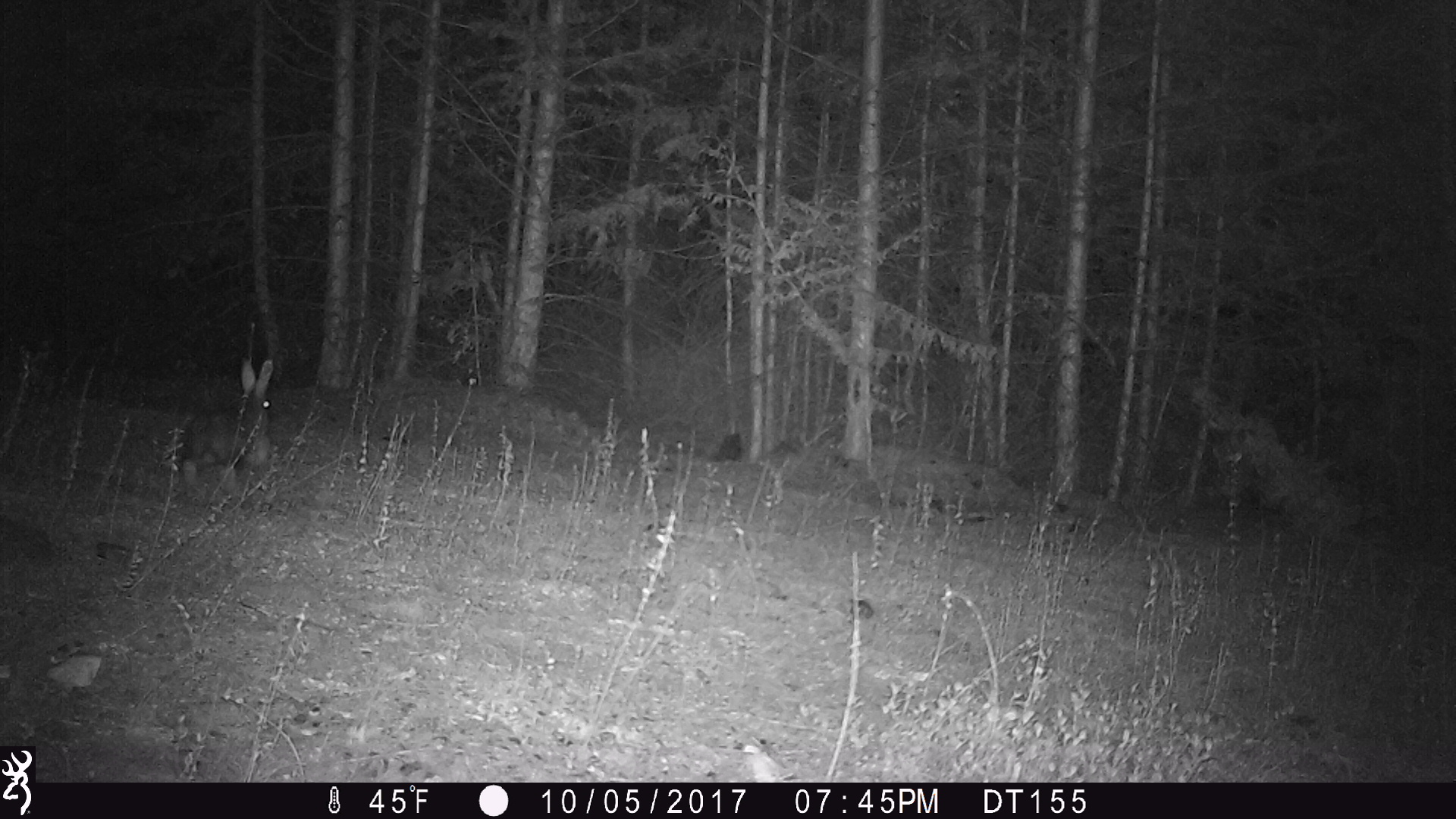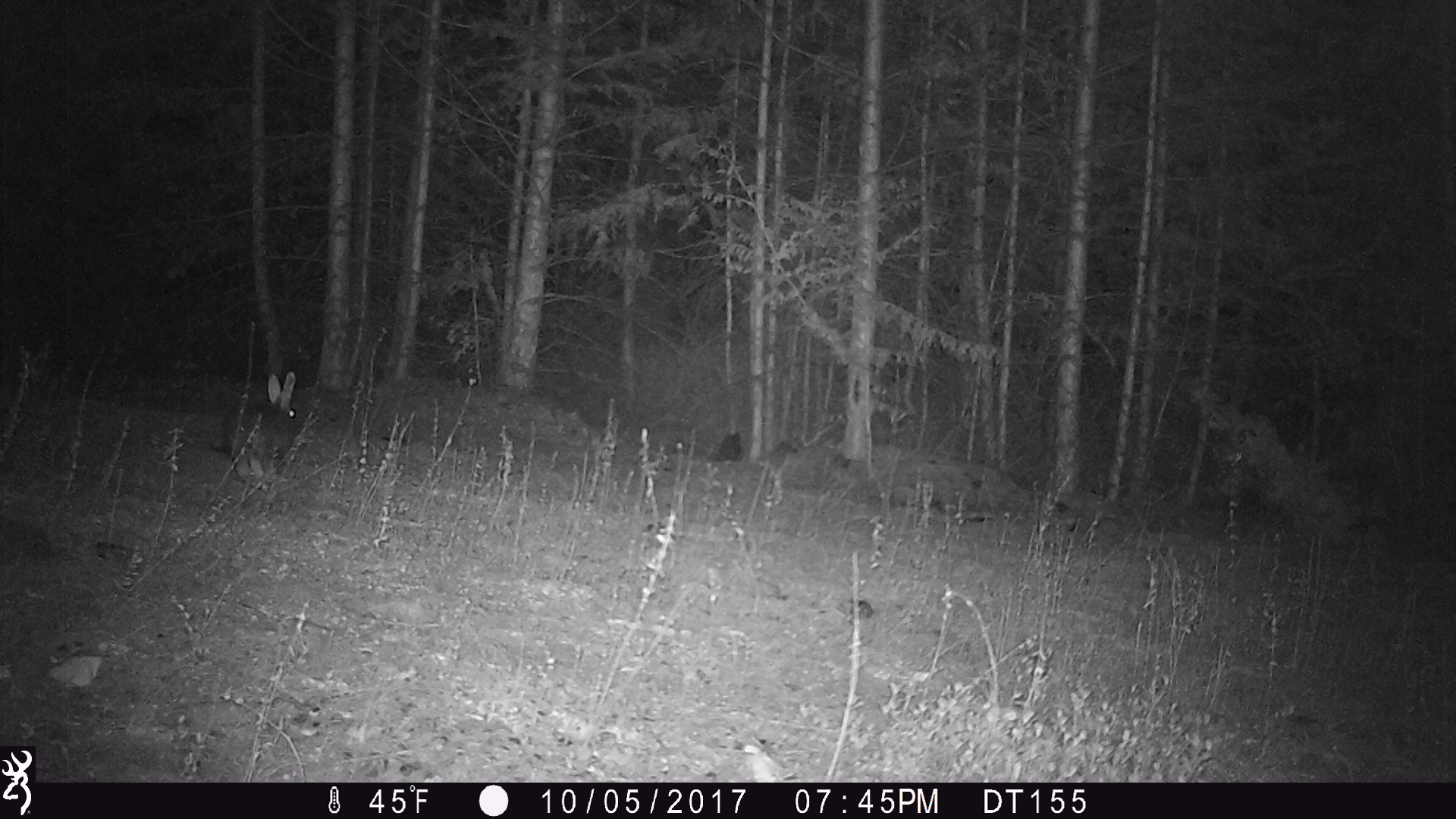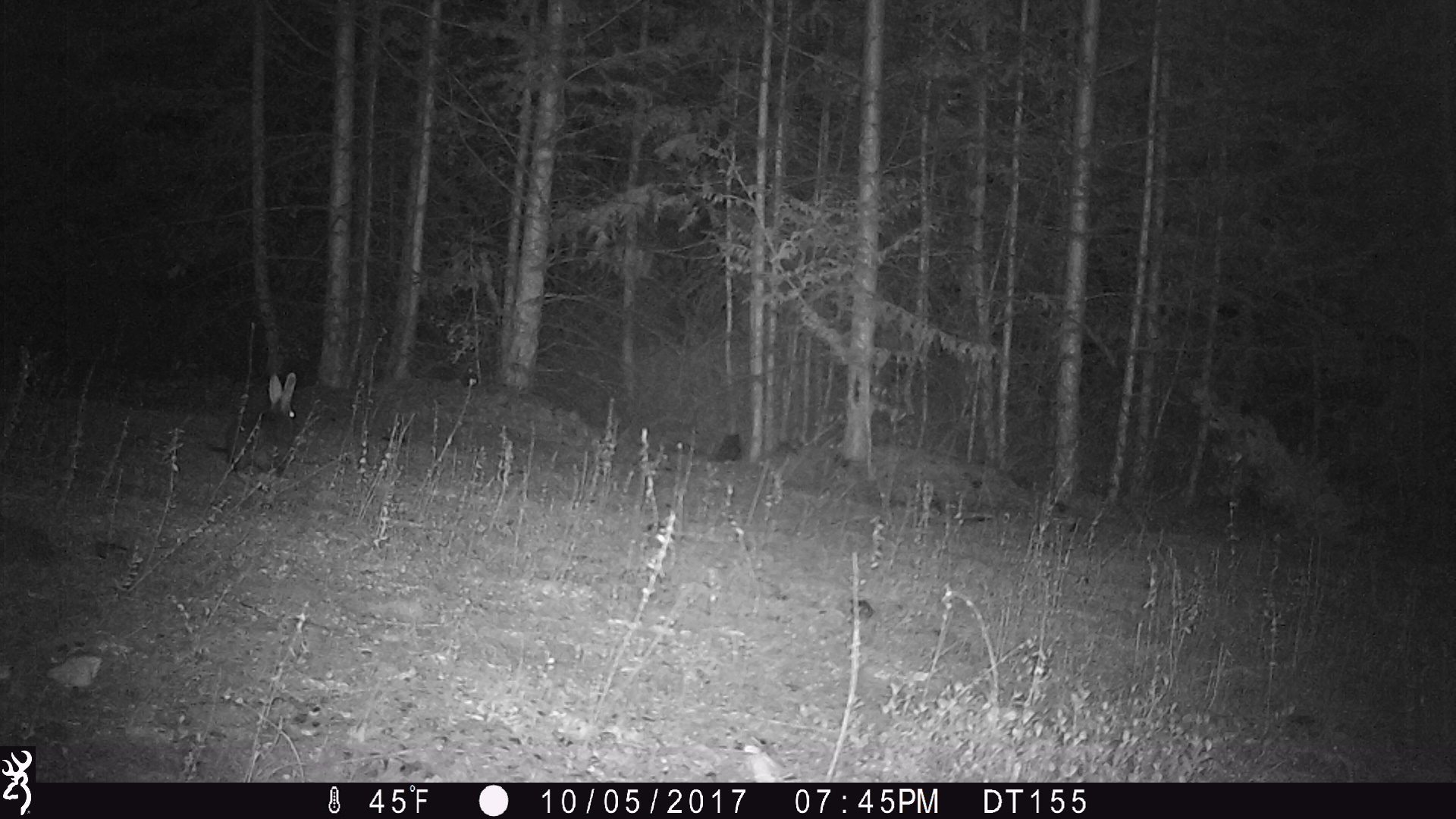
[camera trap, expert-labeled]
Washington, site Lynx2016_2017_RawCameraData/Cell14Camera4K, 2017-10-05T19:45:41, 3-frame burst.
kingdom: Animalia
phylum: Chordata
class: Mammalia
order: Lagomorpha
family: Leporidae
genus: Lepus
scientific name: Lepus americanus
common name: snowshoe hare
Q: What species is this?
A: Lepus americanus (snowshoe hare).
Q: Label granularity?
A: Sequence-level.